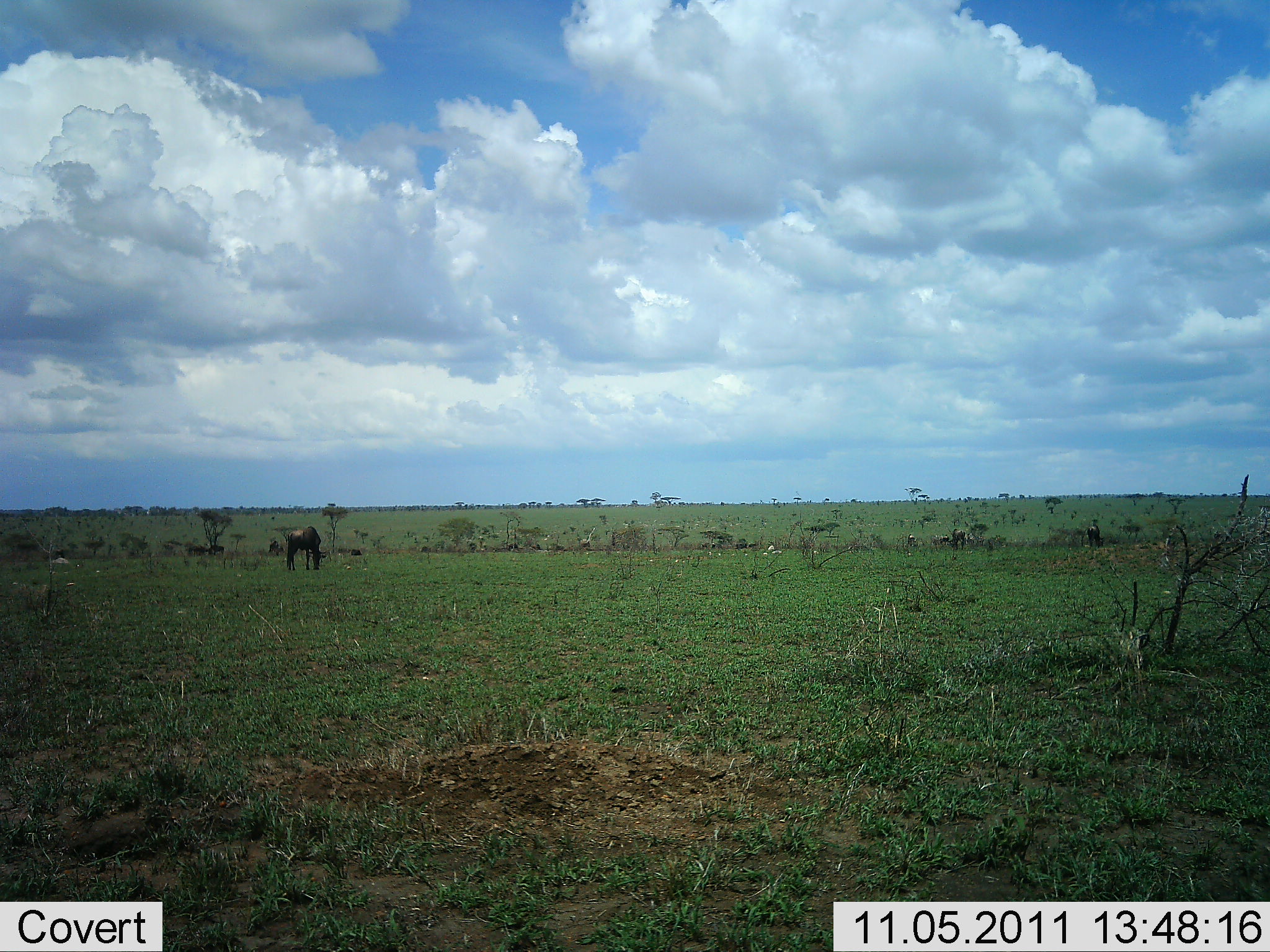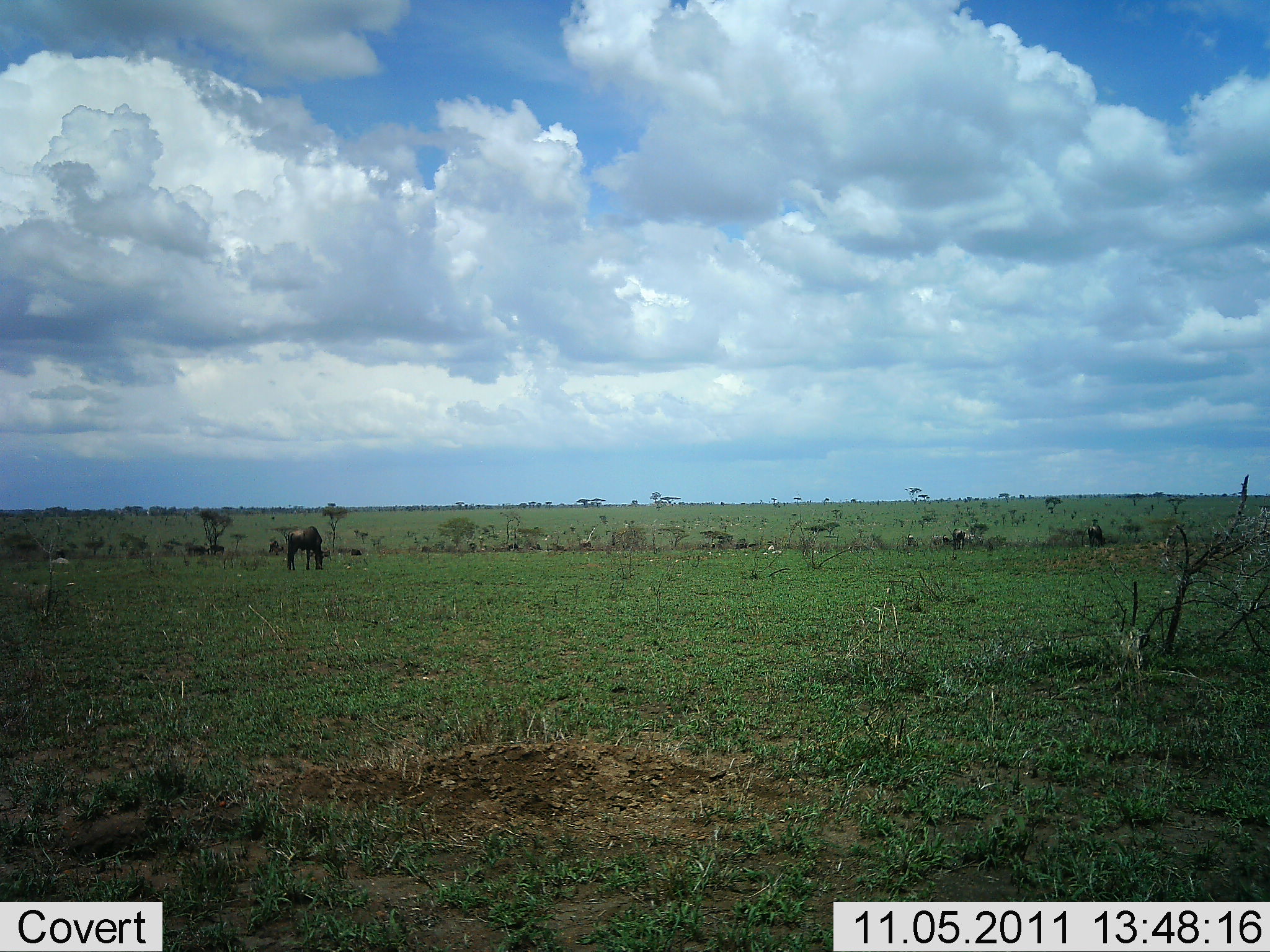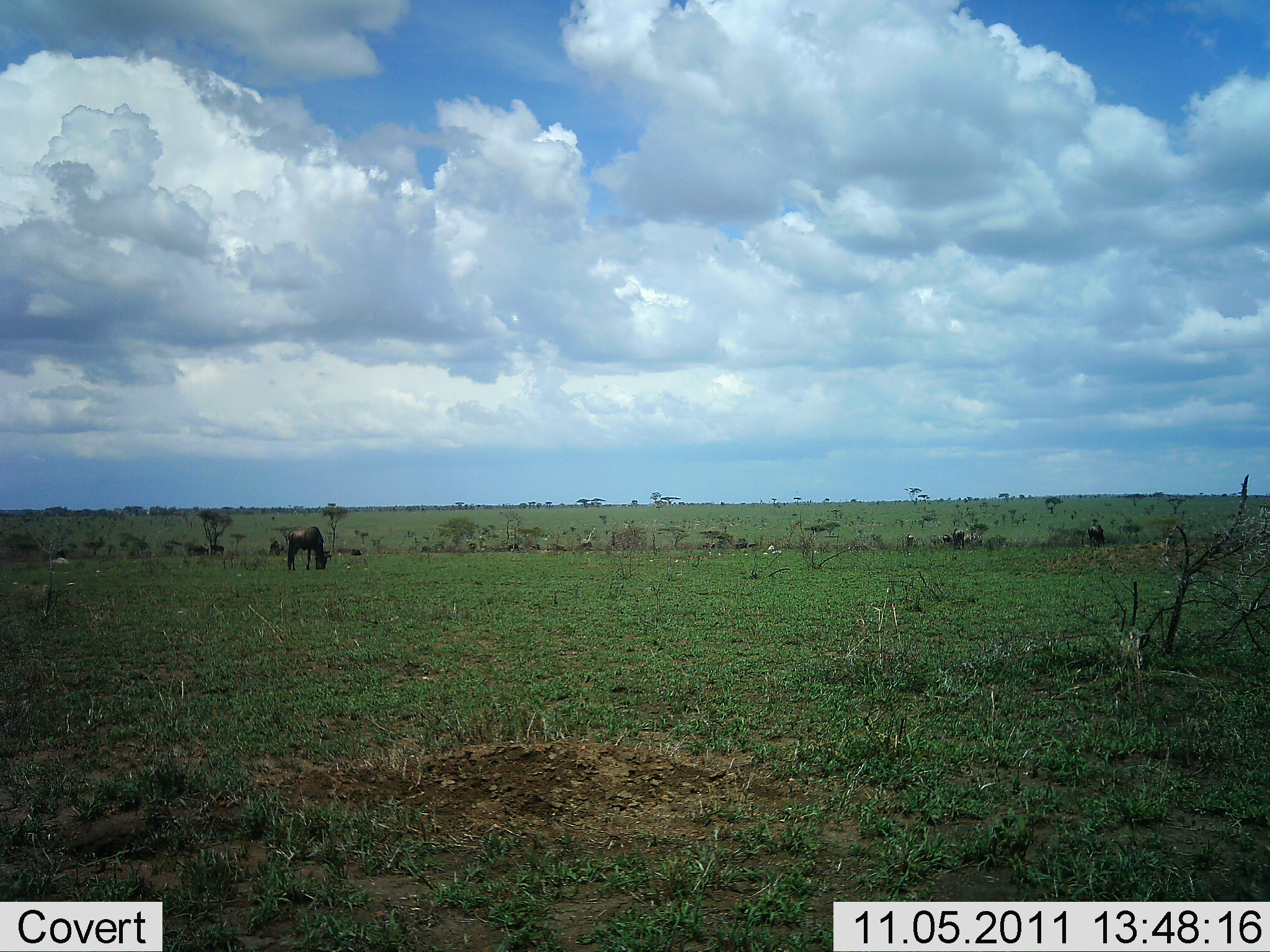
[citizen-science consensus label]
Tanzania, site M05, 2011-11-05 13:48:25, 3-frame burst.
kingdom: Animalia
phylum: Chordata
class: Mammalia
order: Artiodactyla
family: Bovidae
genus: Connochaetes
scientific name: Connochaetes taurinus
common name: blue wildebeest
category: wildebeest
Wildebeest (blue wildebeest) (Connochaetes taurinus), count 2. Behavior (volunteer vote fractions): standing 19%, resting 0%, moving 0%, interacting 0%. Young present (vote fraction): 0%. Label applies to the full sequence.